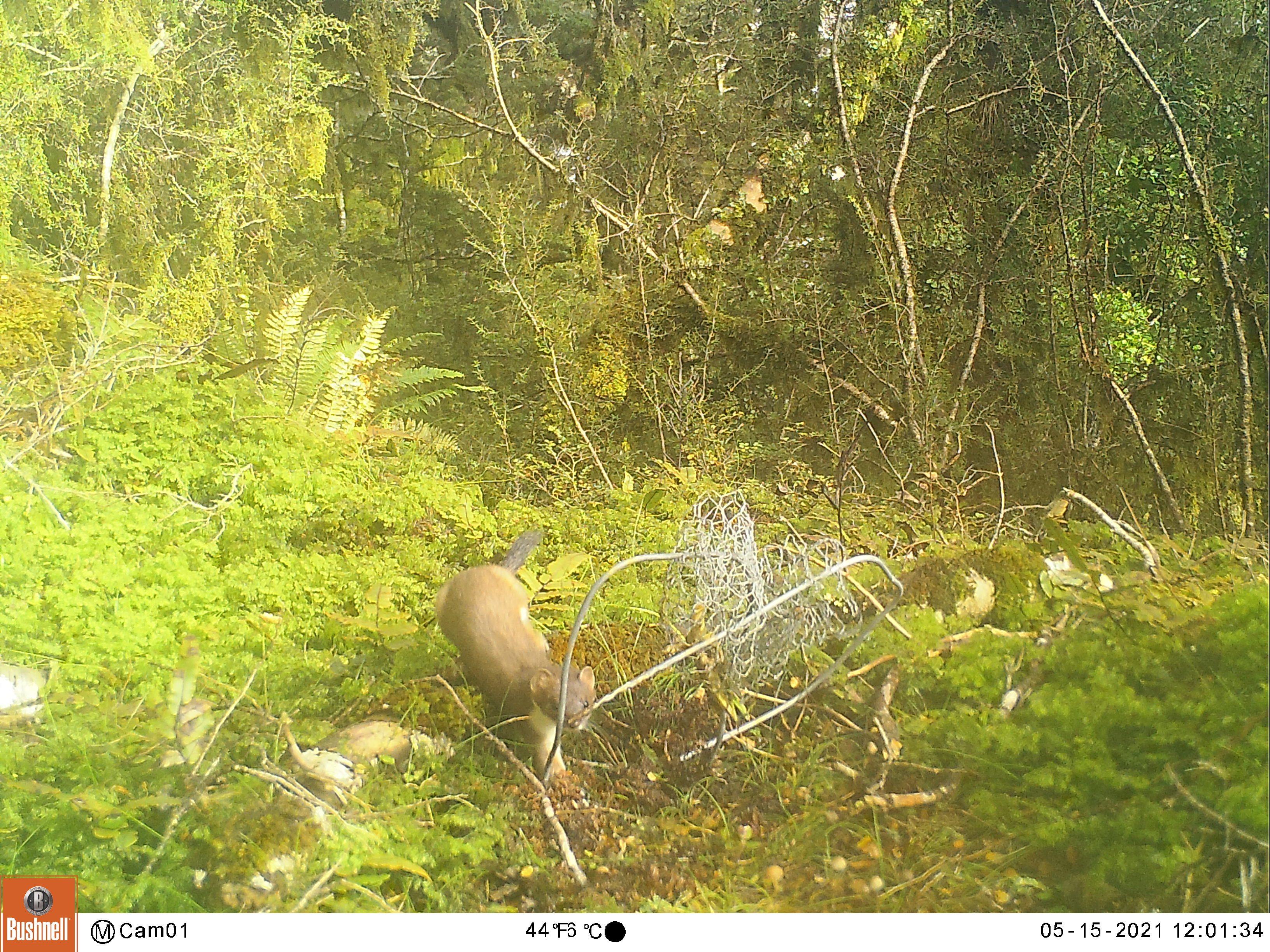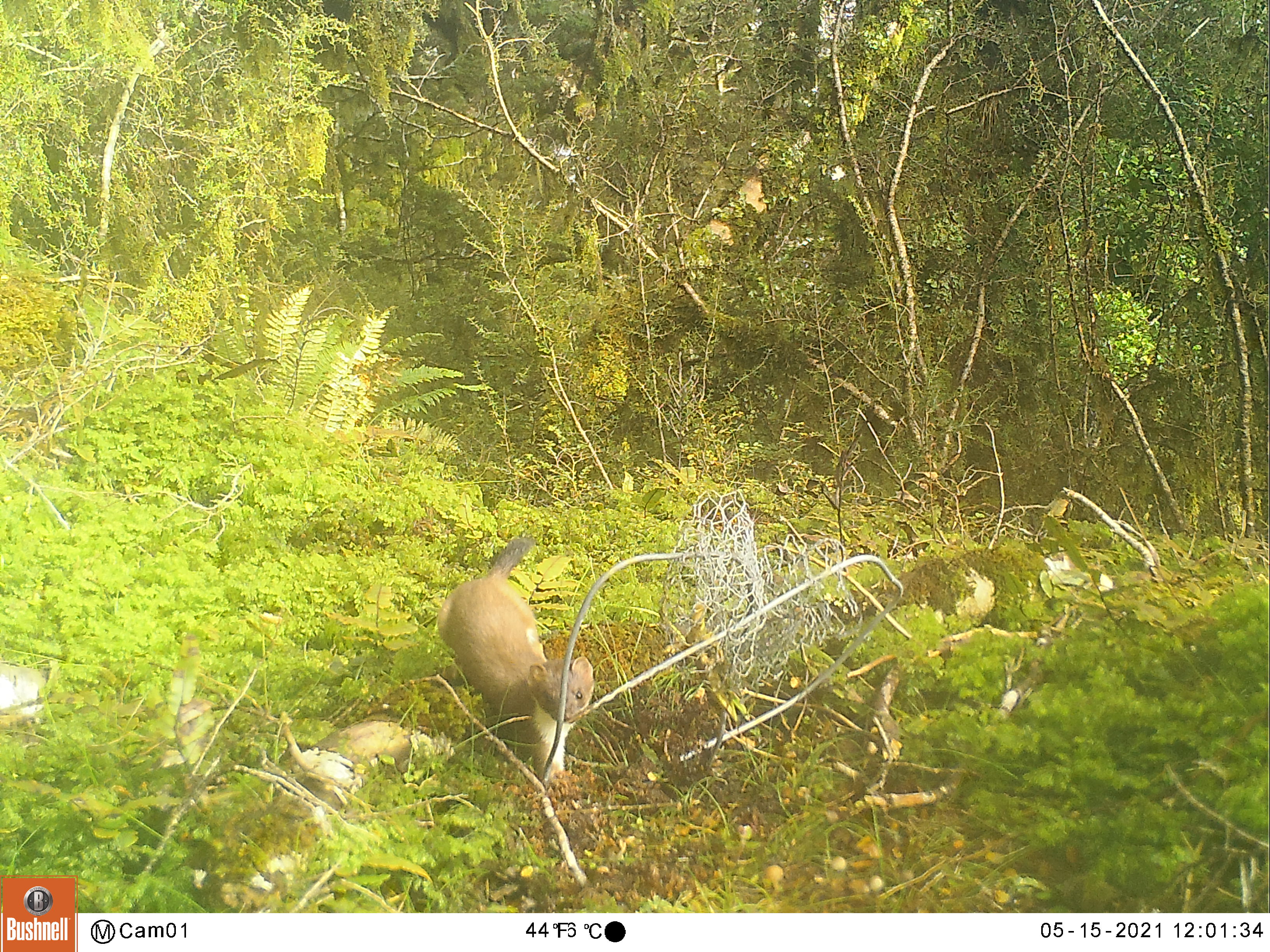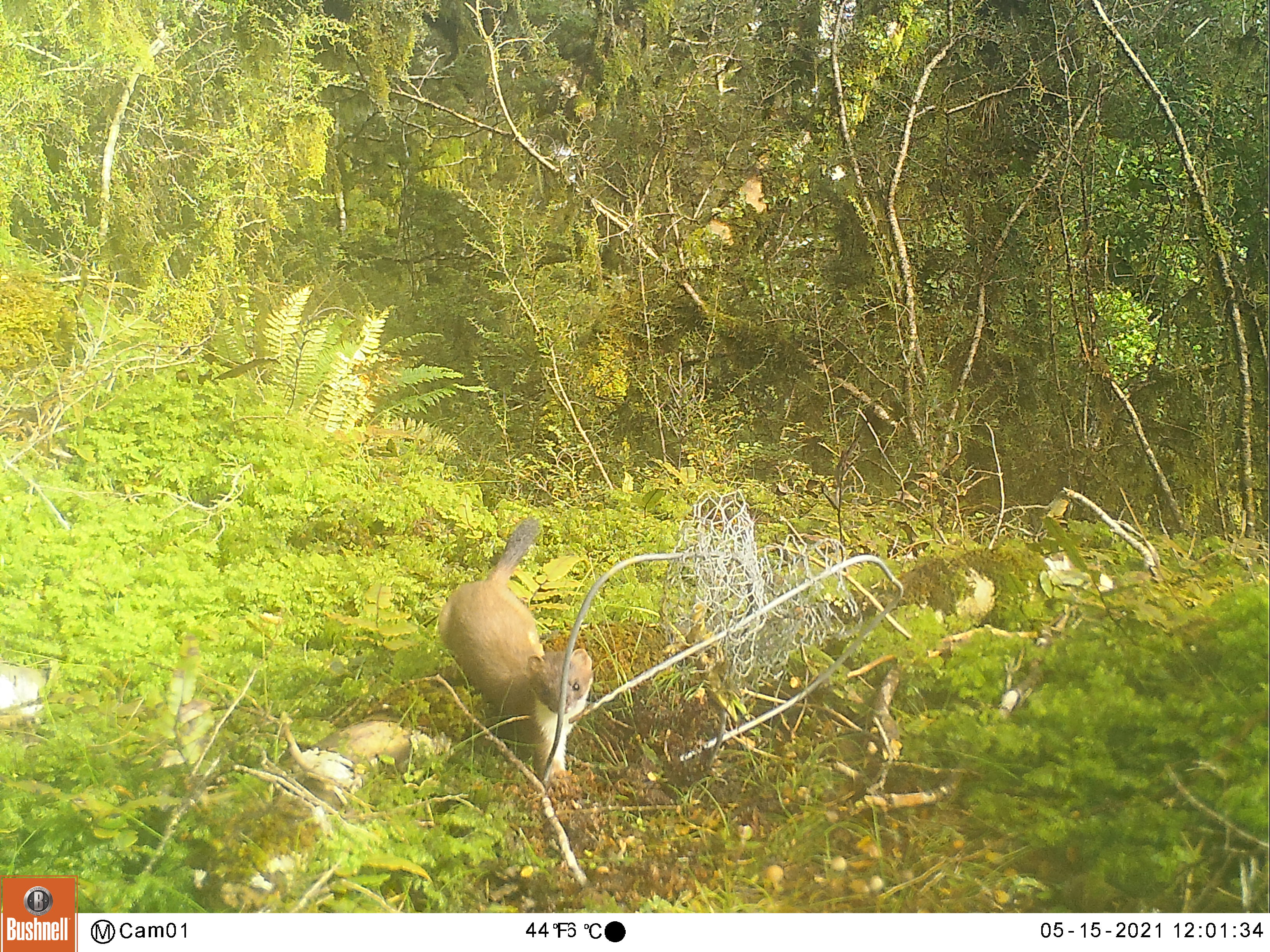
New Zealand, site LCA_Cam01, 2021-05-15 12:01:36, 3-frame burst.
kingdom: Animalia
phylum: Chordata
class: Mammalia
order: Carnivora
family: Mustelidae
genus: Mustela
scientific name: Mustela erminea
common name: stoat